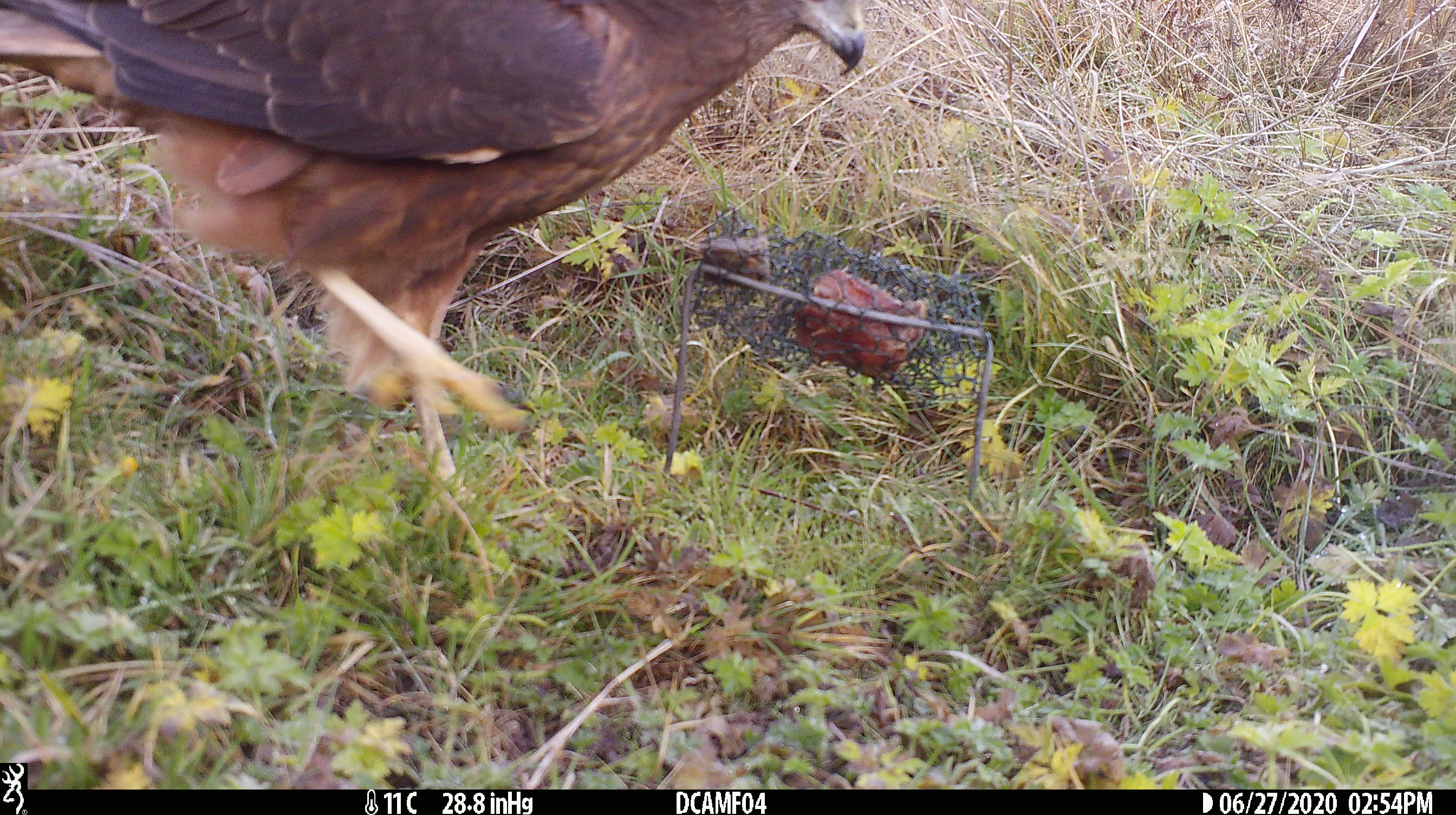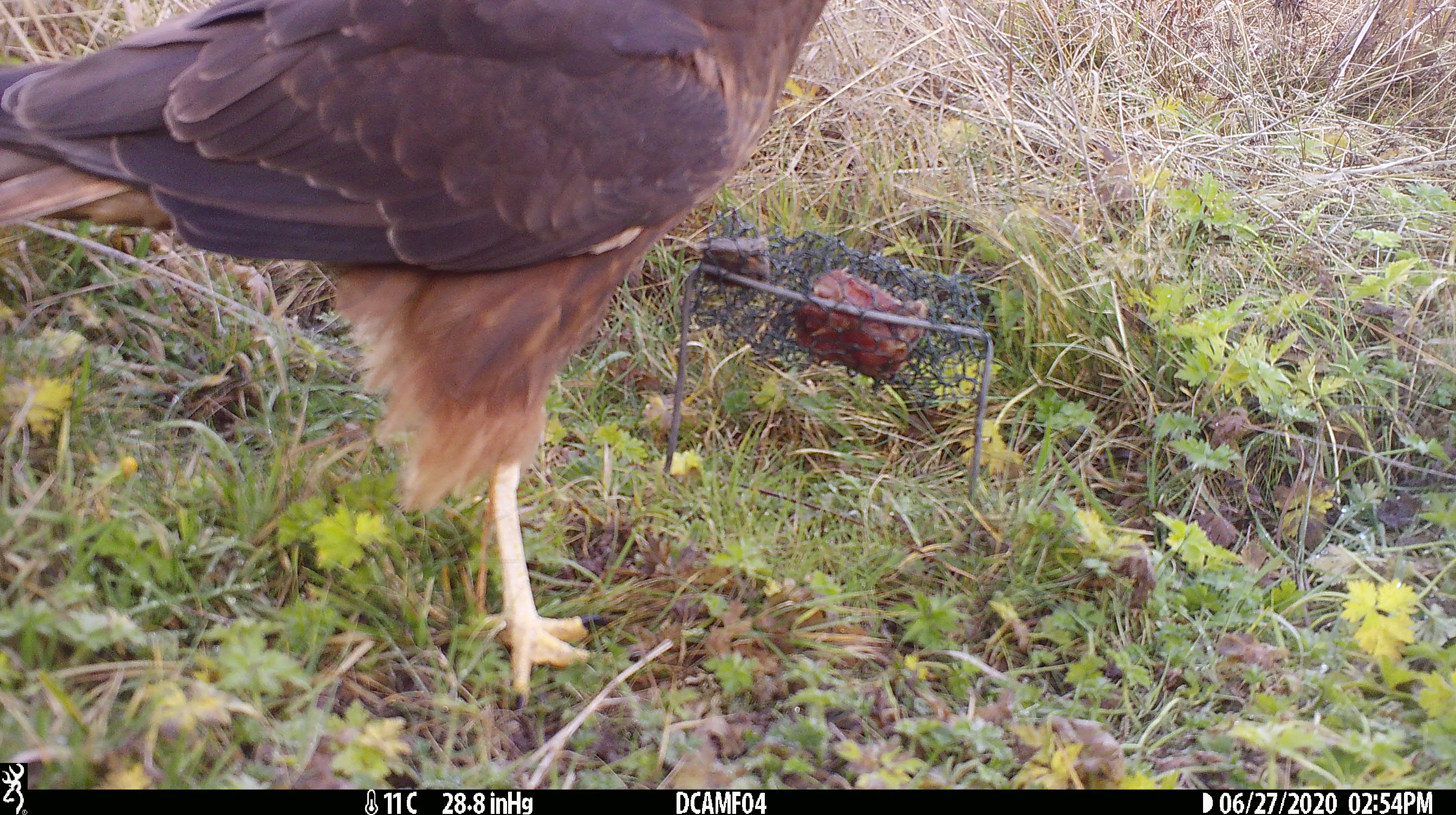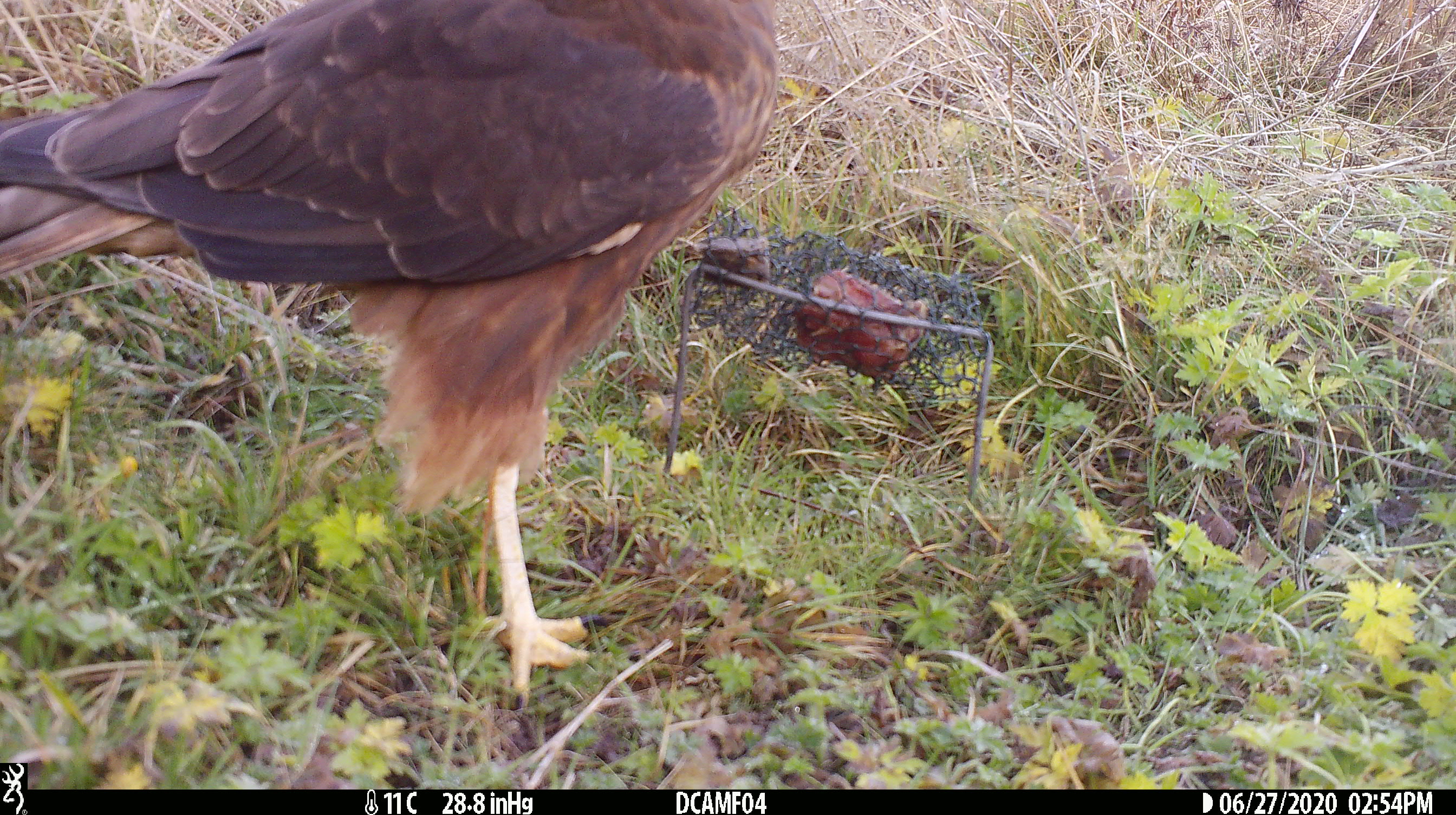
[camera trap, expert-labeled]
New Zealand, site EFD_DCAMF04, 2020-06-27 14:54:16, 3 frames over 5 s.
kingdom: Animalia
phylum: Chordata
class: Aves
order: Accipitriformes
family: Accipitridae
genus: Circus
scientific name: Circus approximans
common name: swamp harrier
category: harrier